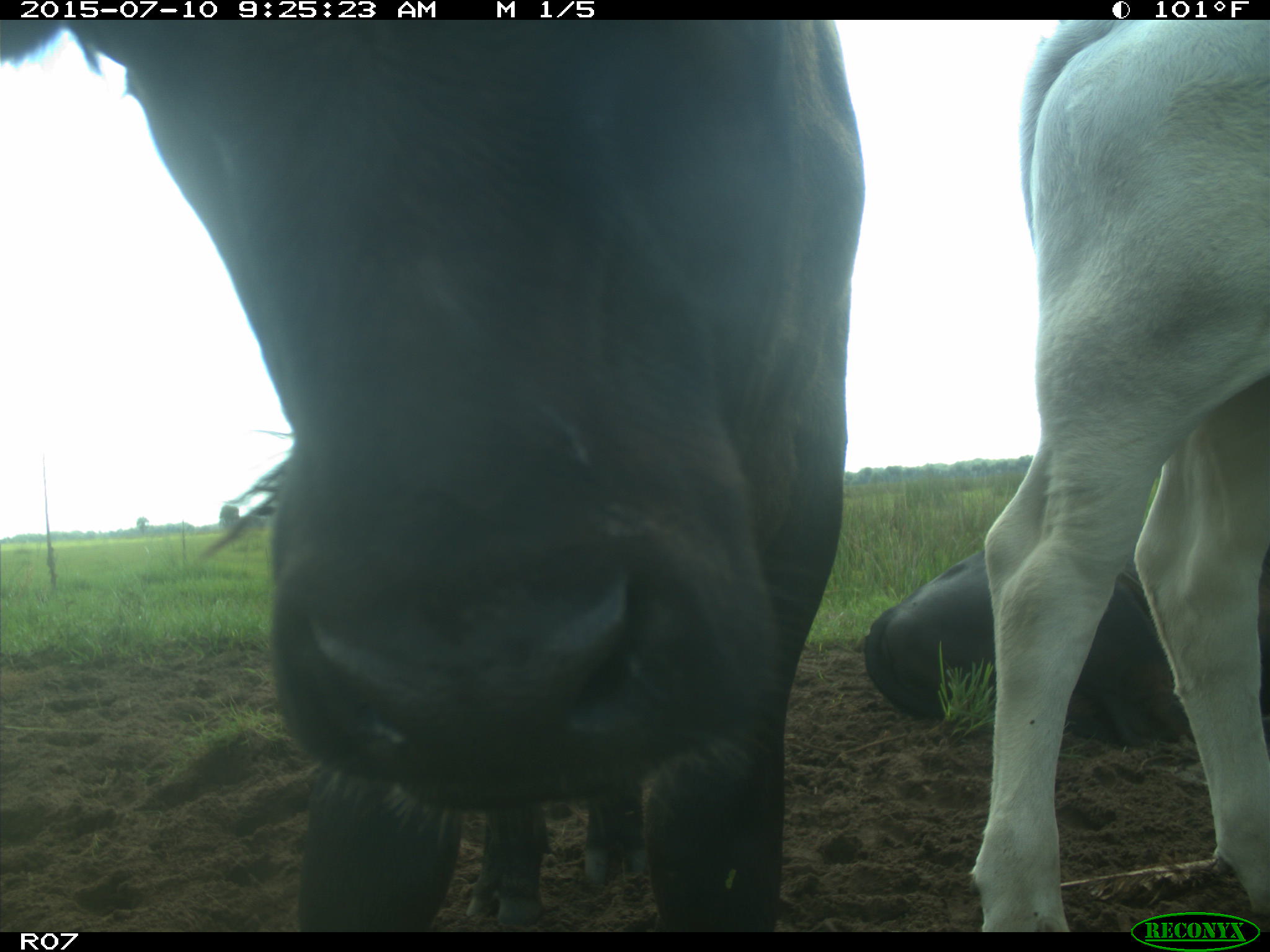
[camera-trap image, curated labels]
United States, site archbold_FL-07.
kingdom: Animalia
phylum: Chordata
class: Mammalia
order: Artiodactyla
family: Bovidae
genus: Bos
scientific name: Bos taurus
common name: domestic cow